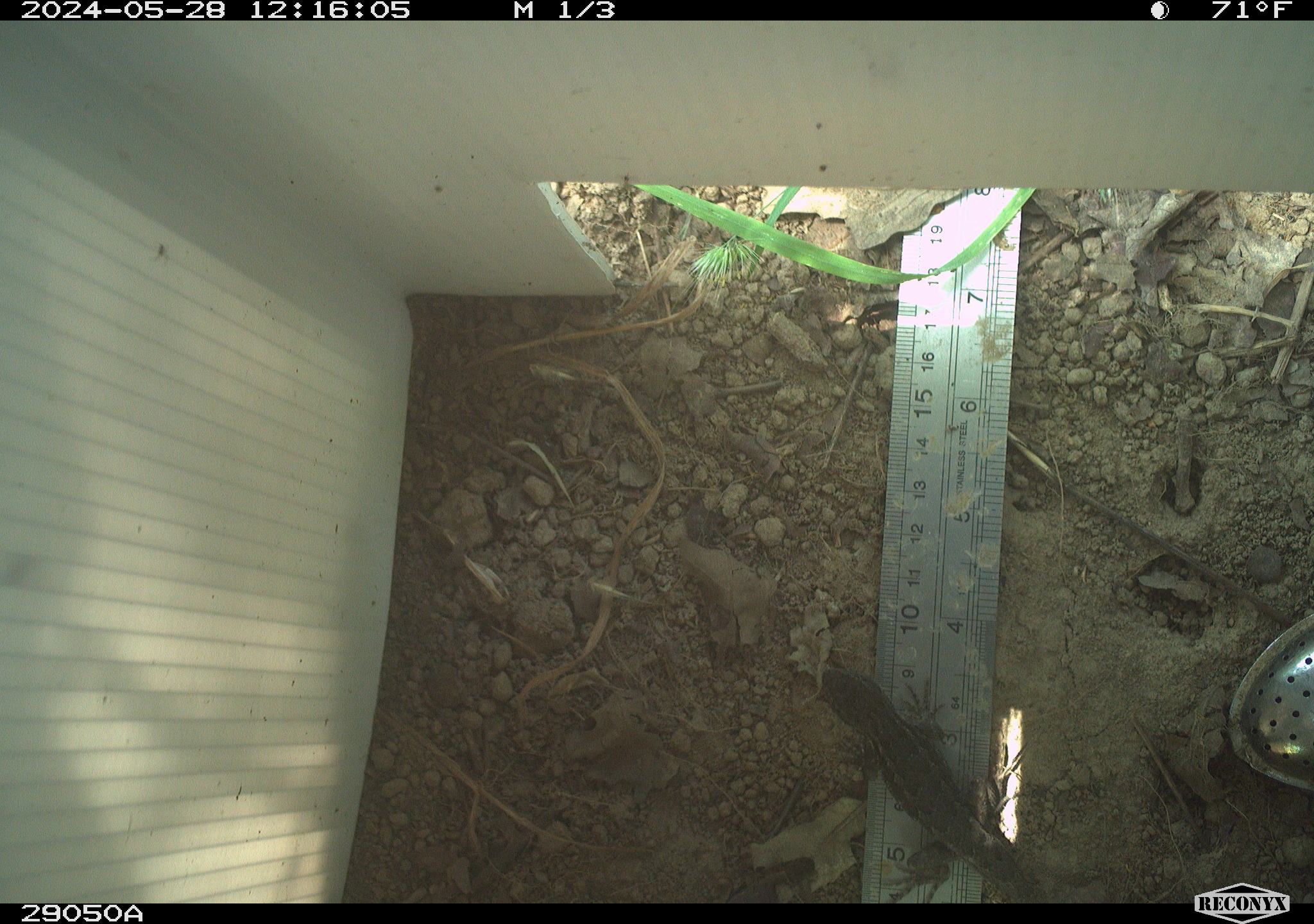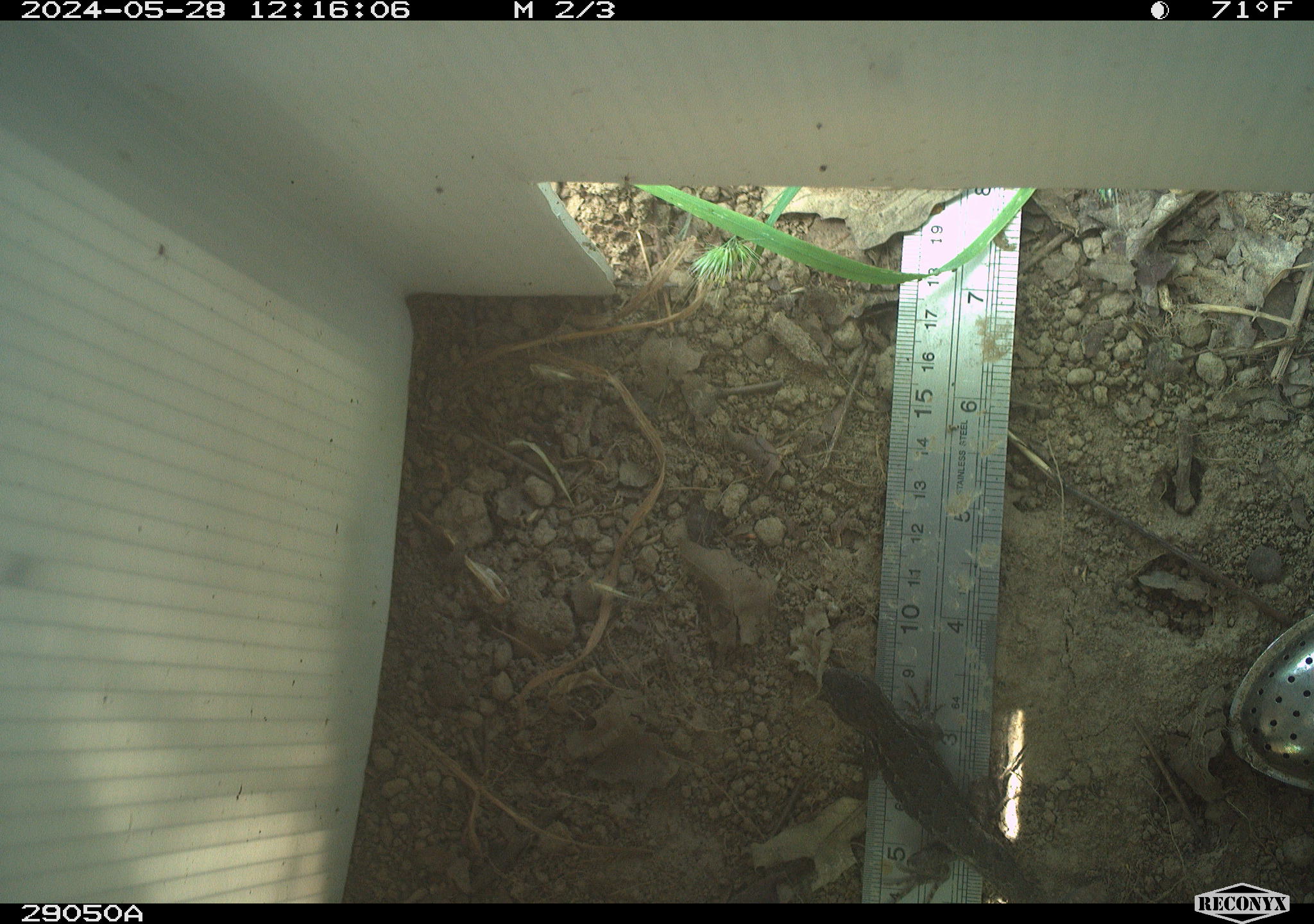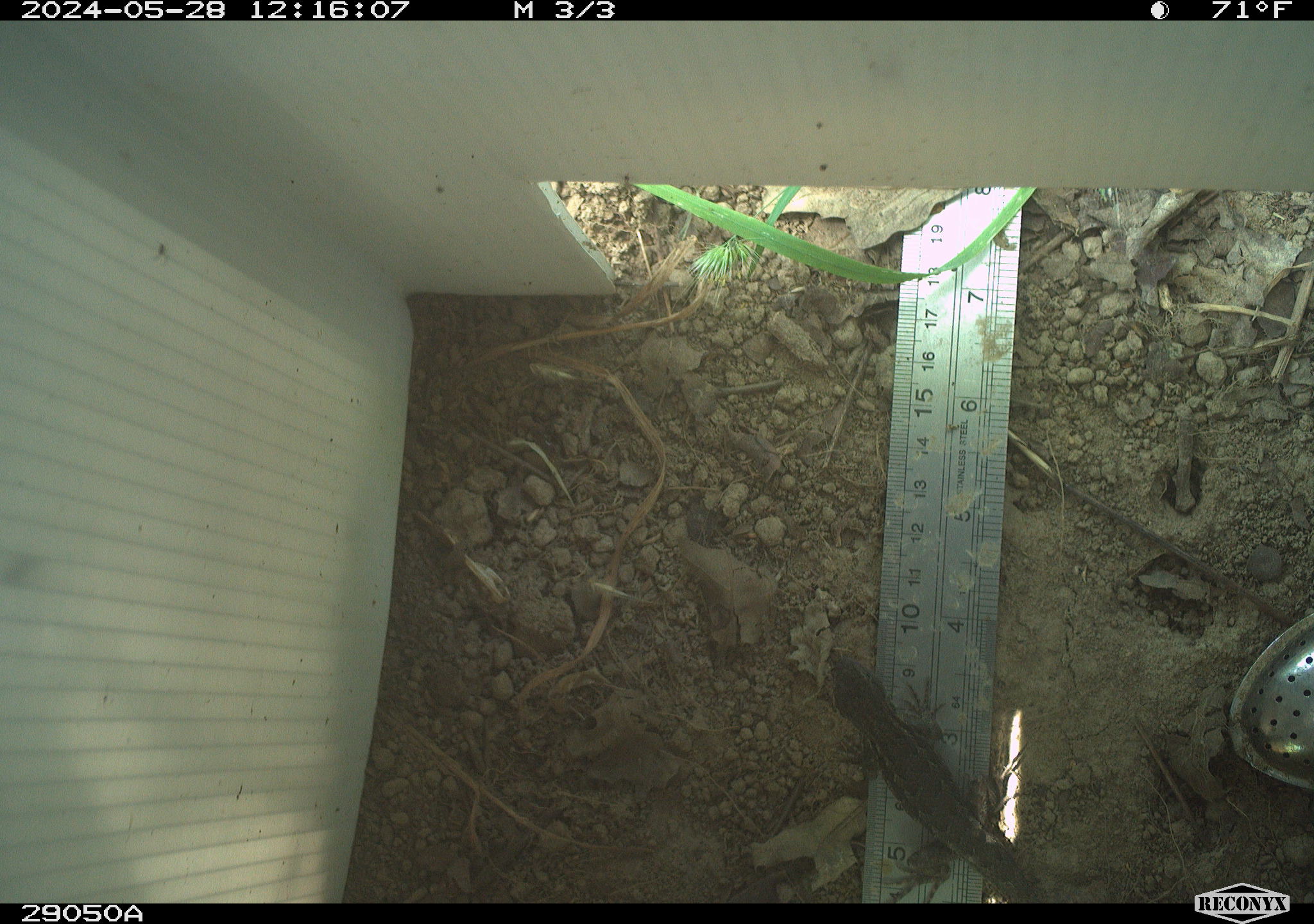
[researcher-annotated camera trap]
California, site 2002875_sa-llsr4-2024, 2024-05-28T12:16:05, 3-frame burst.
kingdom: Animalia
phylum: Chordata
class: Reptilia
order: Squamata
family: Phrynosomatidae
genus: Sceloporus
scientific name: Sceloporus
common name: spiny lizards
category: sceloporus species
Sceloporus species (spiny lizards) (Sceloporus).